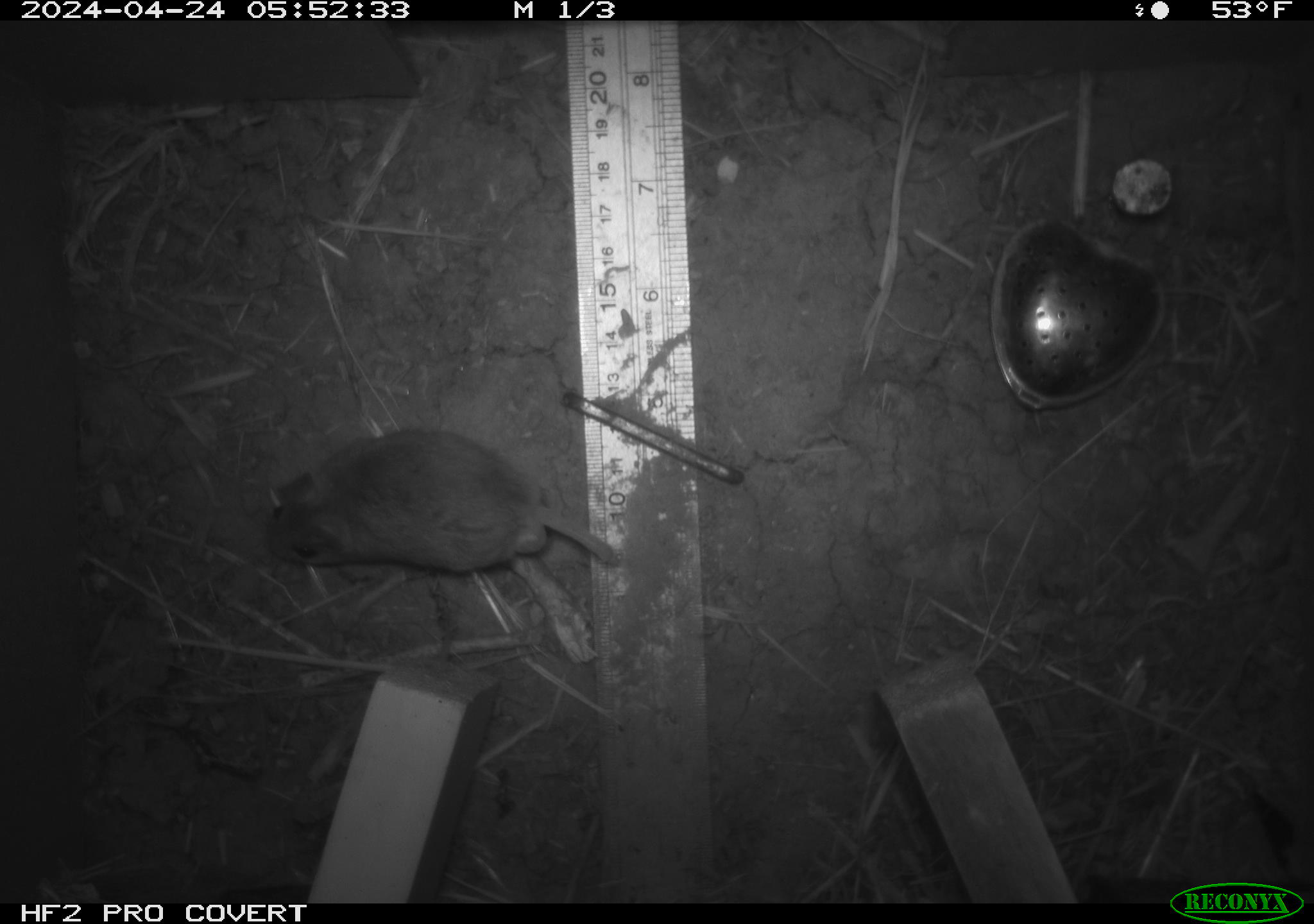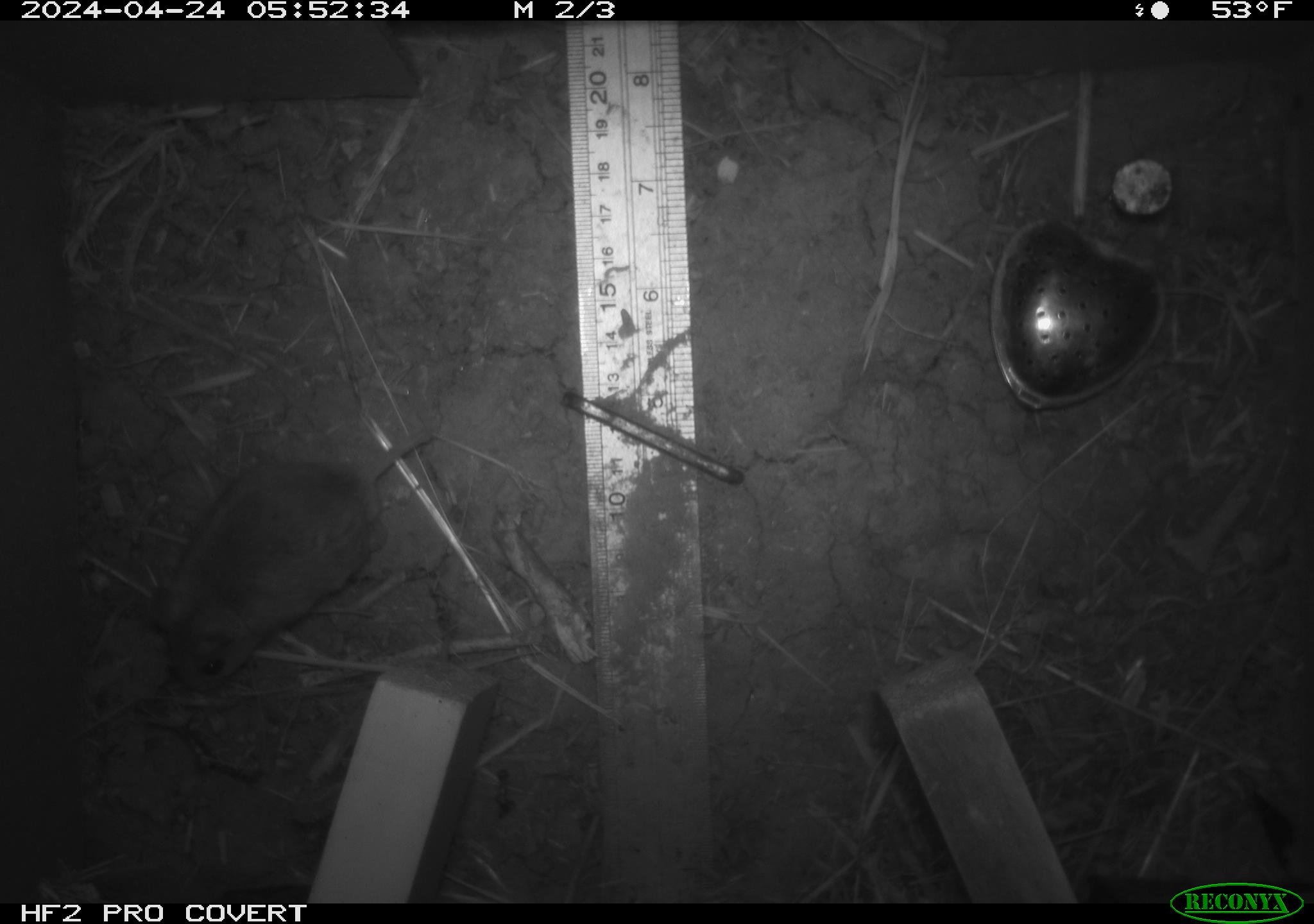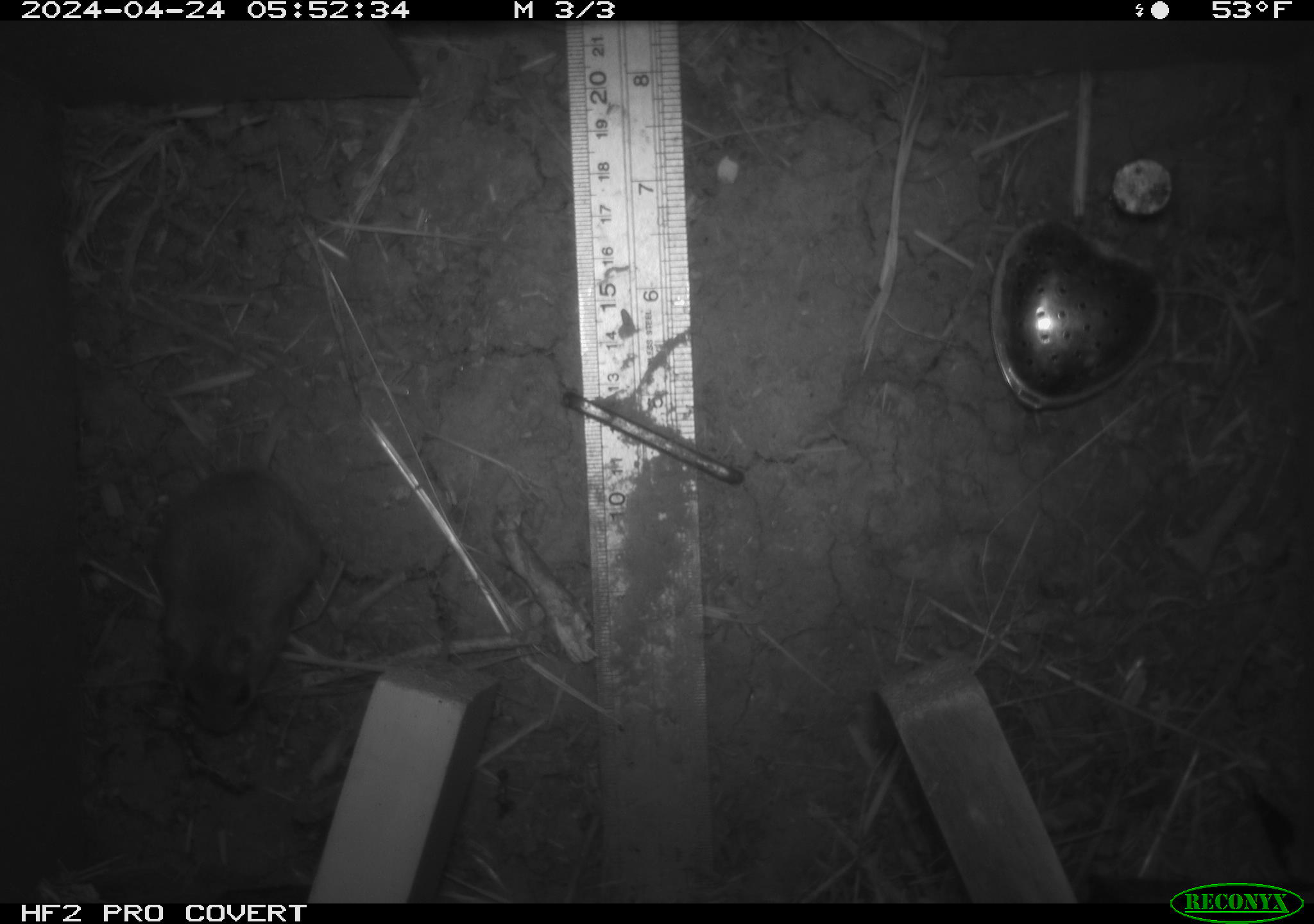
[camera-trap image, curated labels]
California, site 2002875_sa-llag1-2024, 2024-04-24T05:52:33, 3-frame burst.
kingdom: Animalia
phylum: Chordata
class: Mammalia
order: Rodentia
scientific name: Rodentia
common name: mouse species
Mouse species (Rodentia).